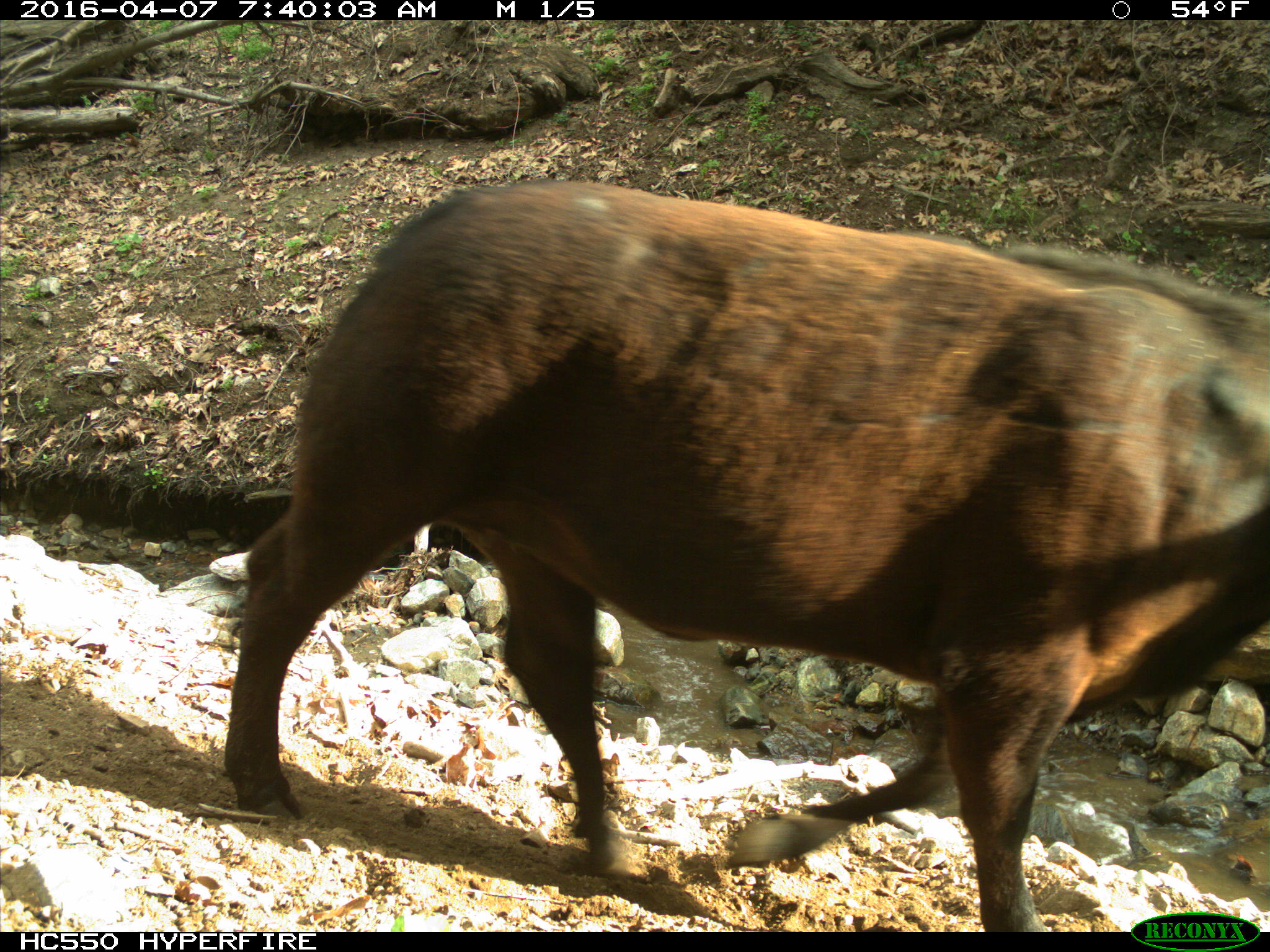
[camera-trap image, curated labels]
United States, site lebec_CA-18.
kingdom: Animalia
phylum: Chordata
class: Mammalia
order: Artiodactyla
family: Bovidae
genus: Bos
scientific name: Bos taurus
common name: domestic cow